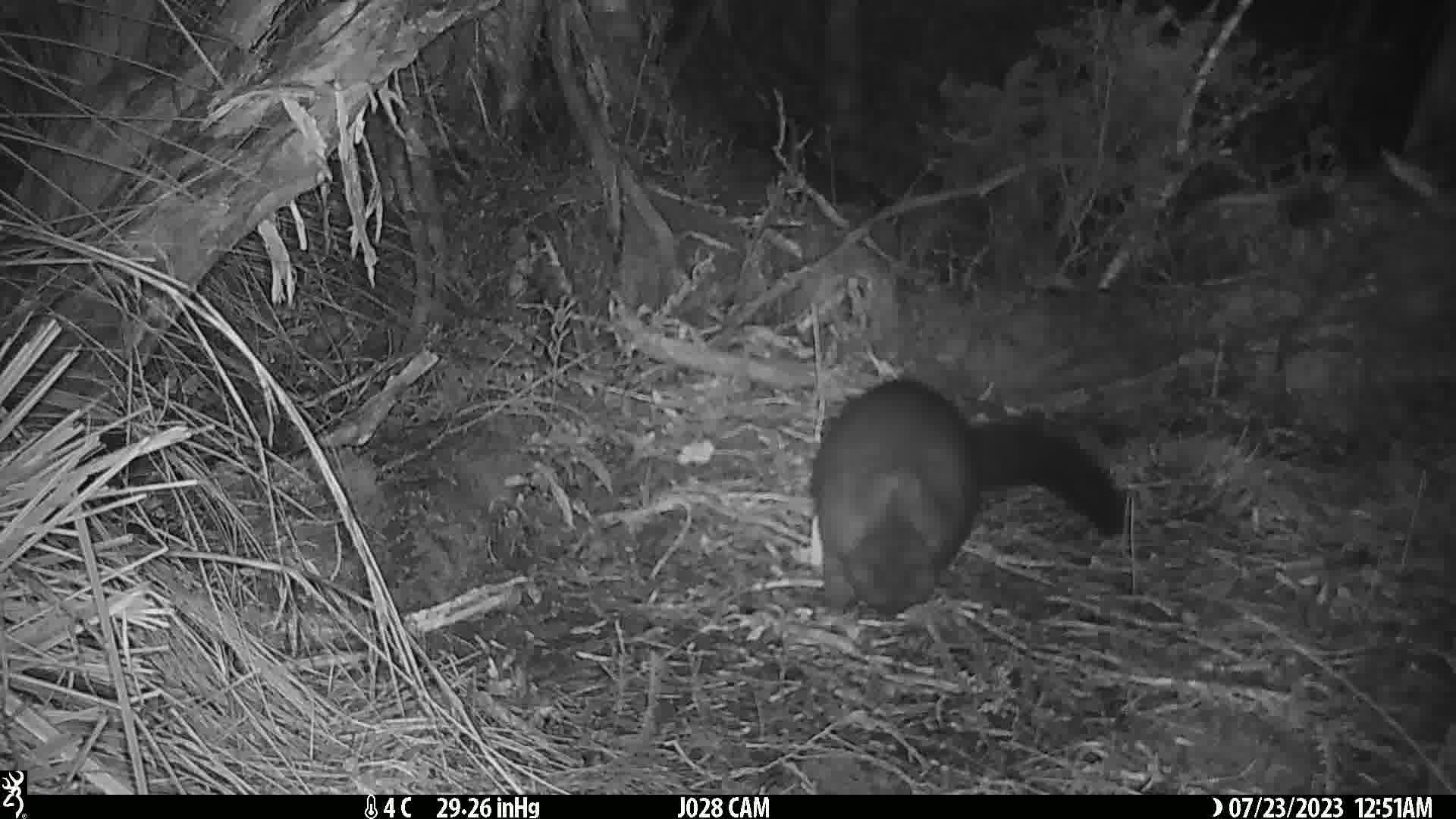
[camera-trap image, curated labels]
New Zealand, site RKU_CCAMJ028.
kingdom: Animalia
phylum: Chordata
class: Mammalia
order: Diprotodontia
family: Phalangeridae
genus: Trichosurus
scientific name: Trichosurus vulpecula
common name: common brushtail possum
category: possum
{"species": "possum (common brushtail possum) (Trichosurus vulpecula)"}